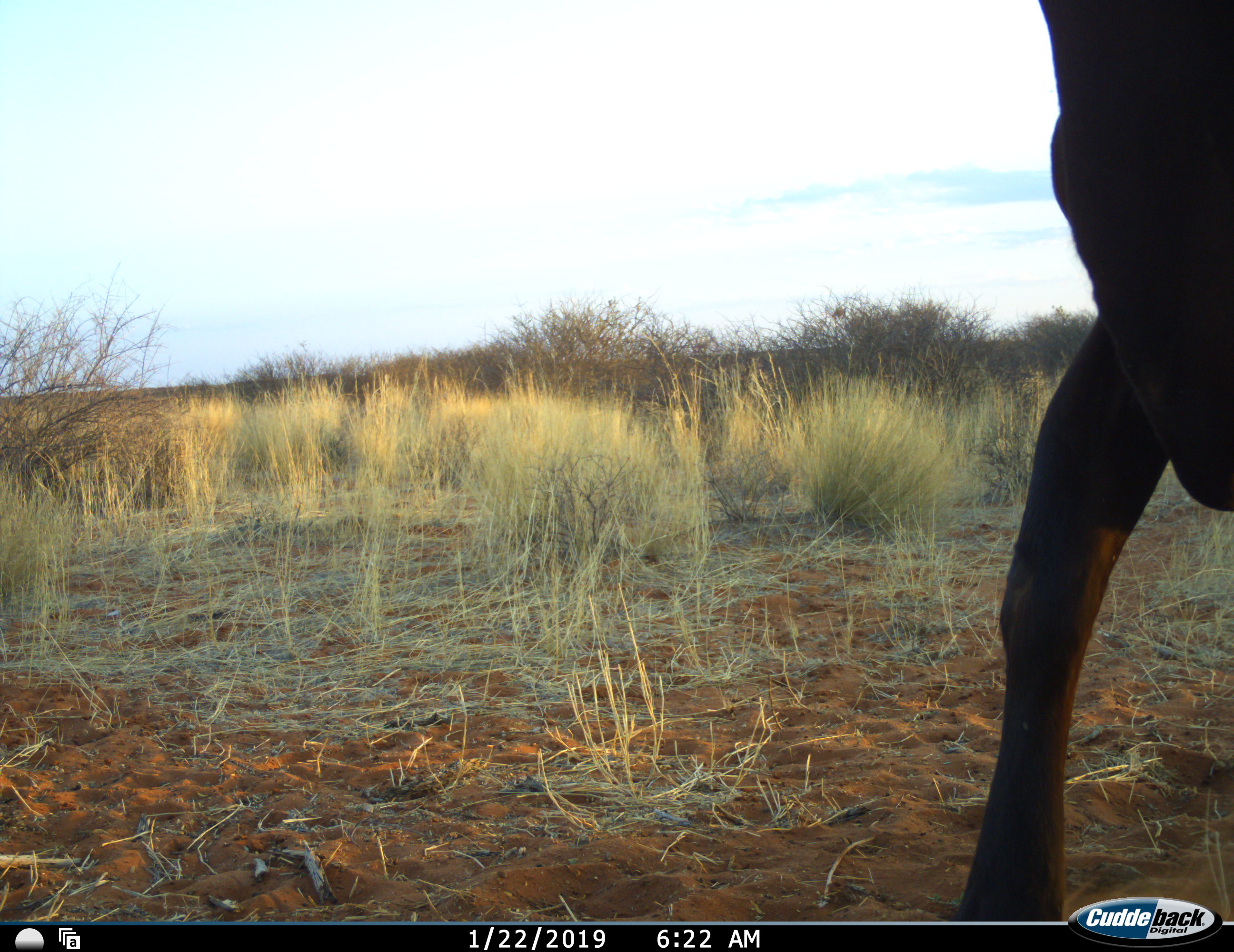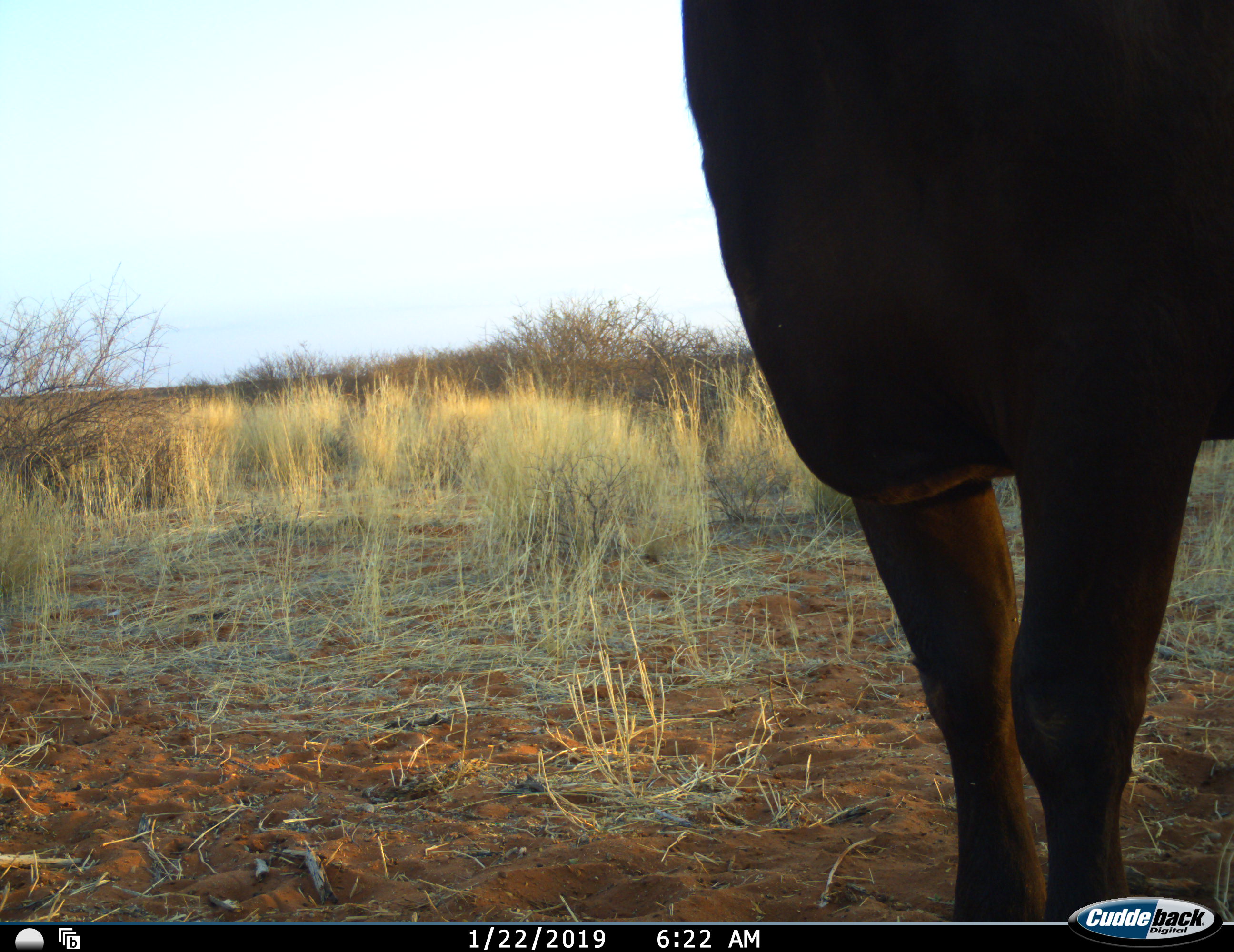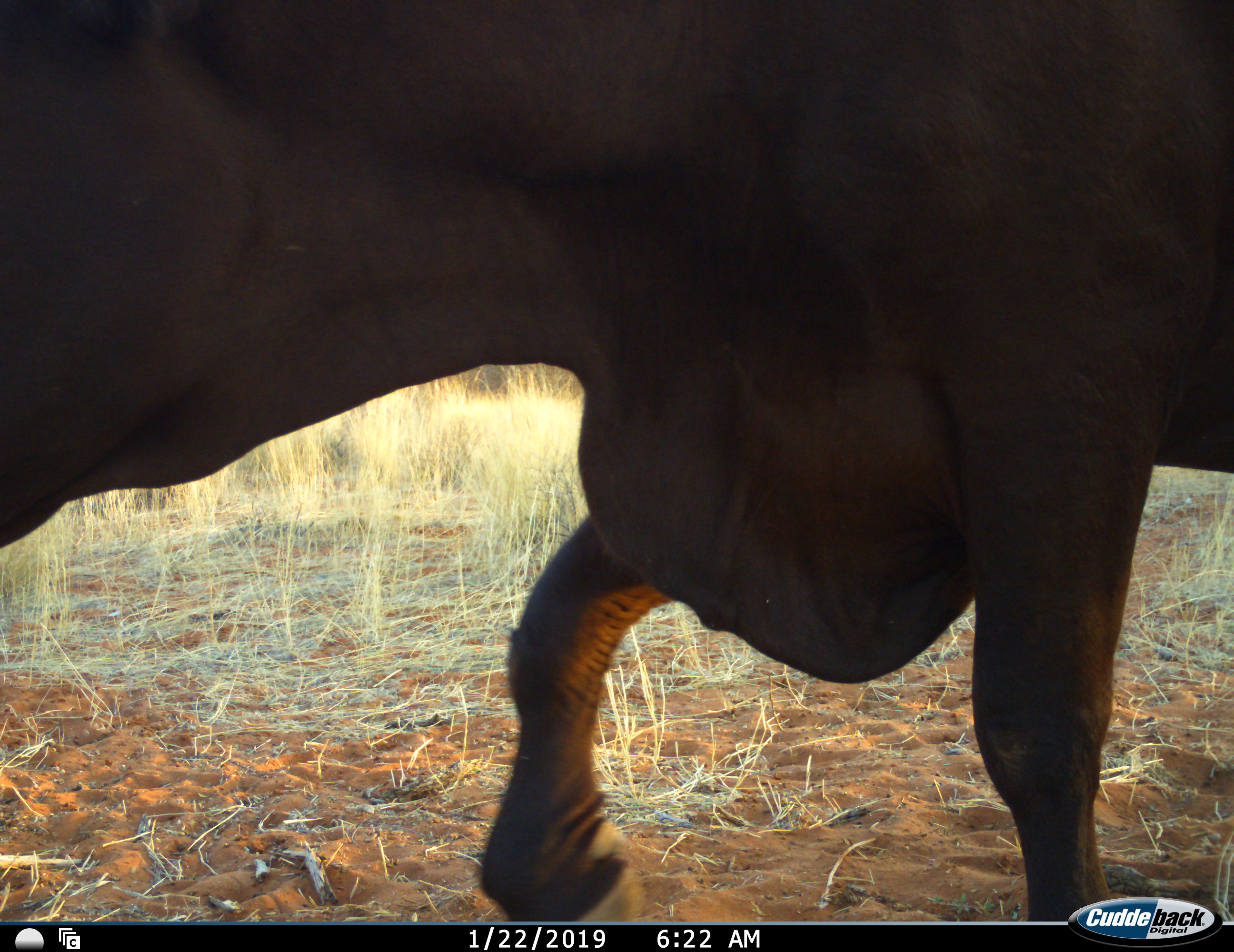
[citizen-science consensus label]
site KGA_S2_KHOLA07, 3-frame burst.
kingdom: Animalia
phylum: Chordata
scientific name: Vertebrata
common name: domestic animal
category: domesticanimal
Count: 1.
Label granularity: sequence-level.